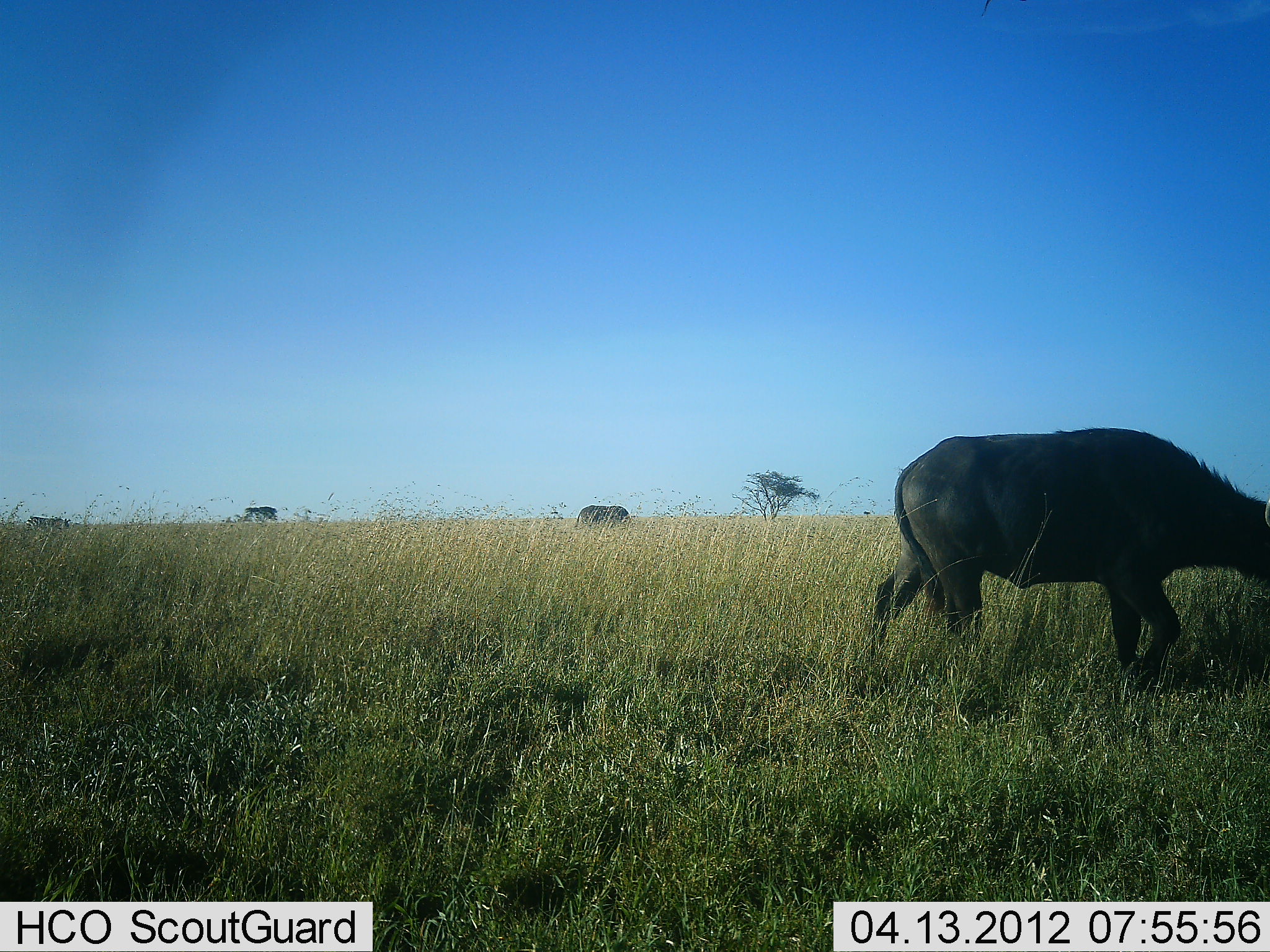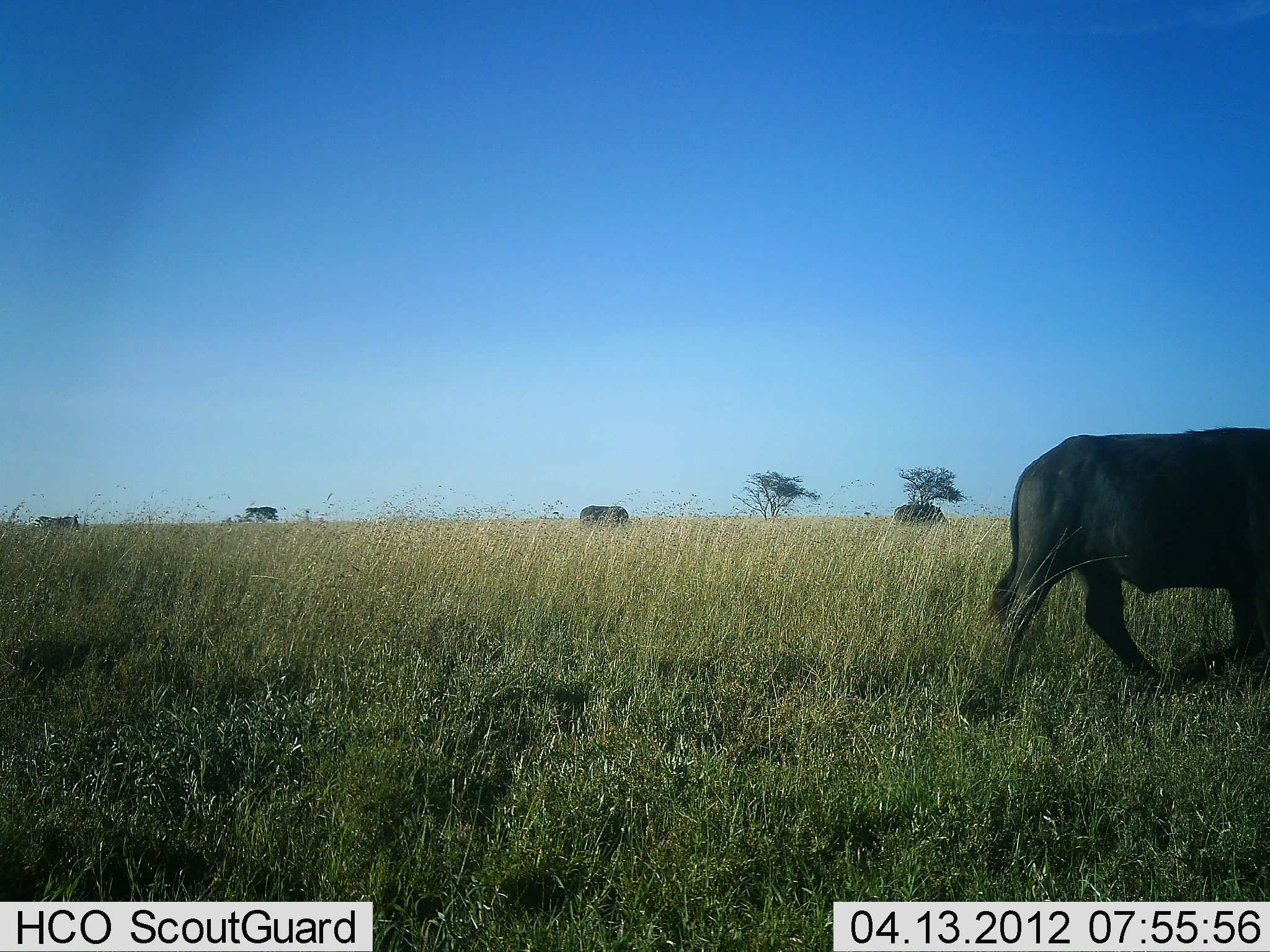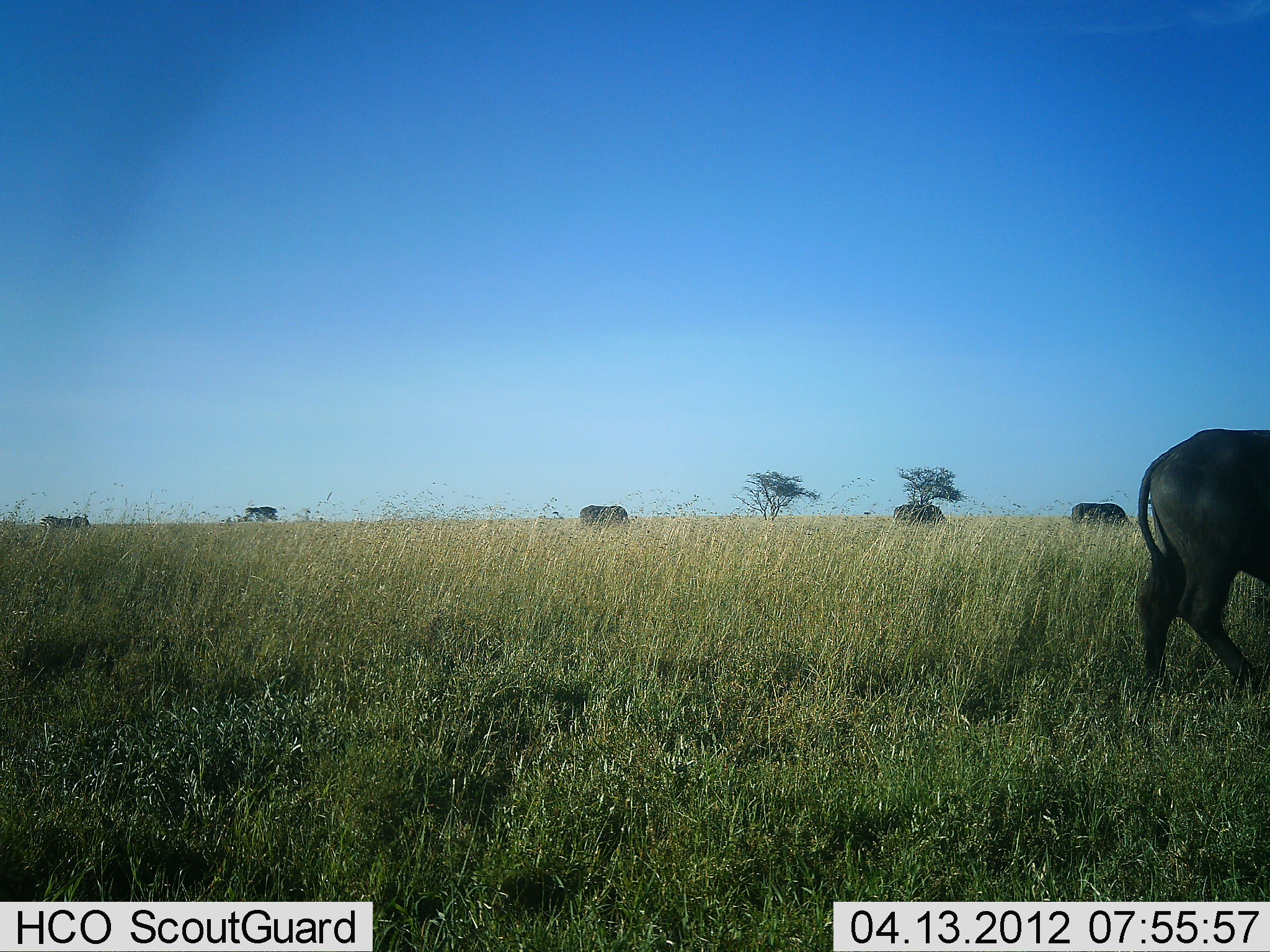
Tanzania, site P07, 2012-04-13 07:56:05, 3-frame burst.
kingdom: Animalia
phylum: Chordata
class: Mammalia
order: Artiodactyla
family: Bovidae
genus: Syncerus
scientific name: Syncerus caffer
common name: cape buffalo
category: buffalo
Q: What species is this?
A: Buffalo (cape buffalo) (Syncerus caffer).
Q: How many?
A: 5.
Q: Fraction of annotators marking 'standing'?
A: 44%.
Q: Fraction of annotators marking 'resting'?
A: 0%.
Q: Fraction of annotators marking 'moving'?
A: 94%.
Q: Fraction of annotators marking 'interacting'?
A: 0%.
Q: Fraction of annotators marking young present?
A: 0%.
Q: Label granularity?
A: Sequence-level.